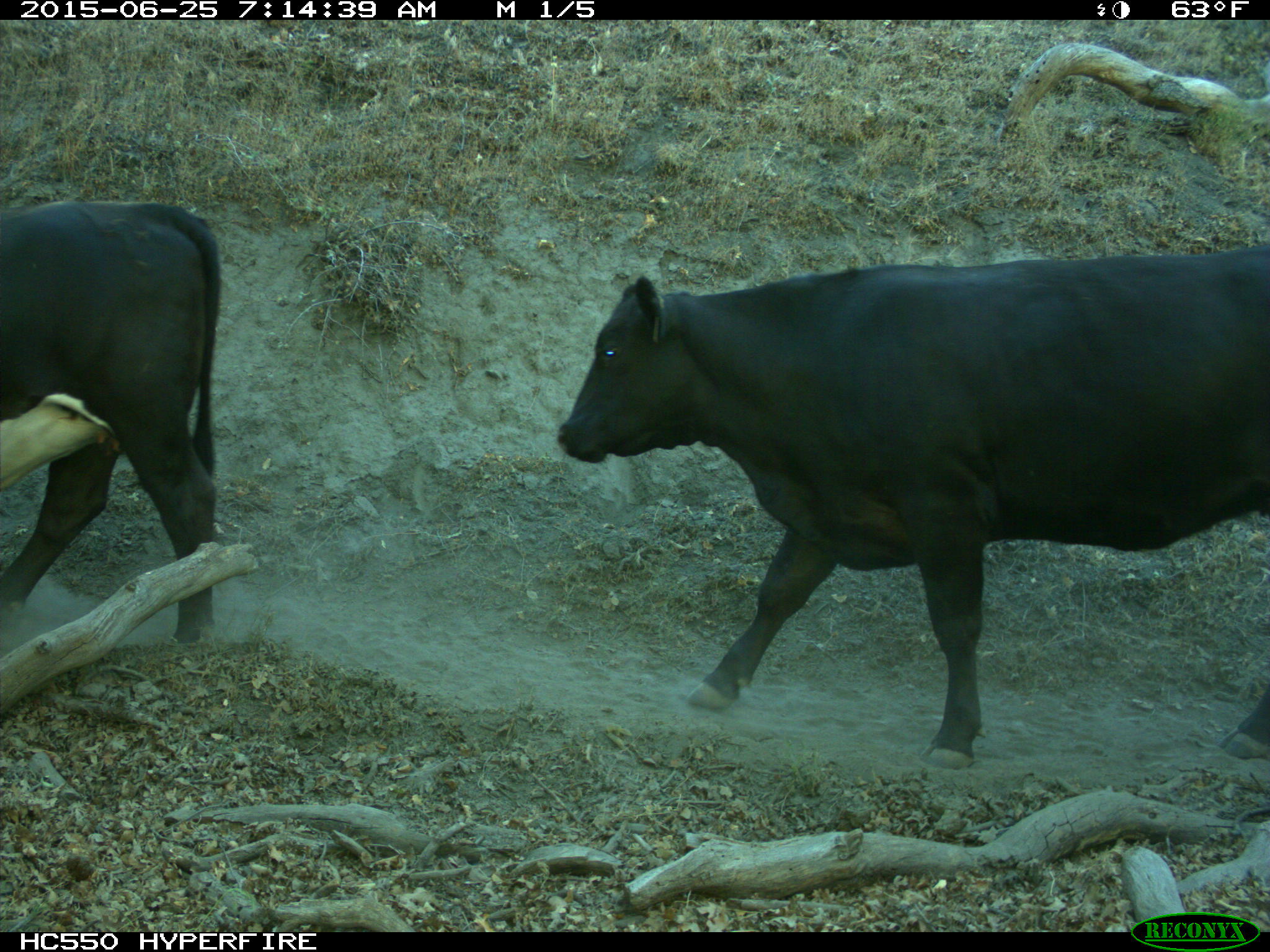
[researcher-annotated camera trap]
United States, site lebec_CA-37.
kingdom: Animalia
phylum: Chordata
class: Mammalia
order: Artiodactyla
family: Bovidae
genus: Bos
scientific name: Bos taurus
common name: domestic cow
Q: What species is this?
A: Bos taurus (domestic cow).